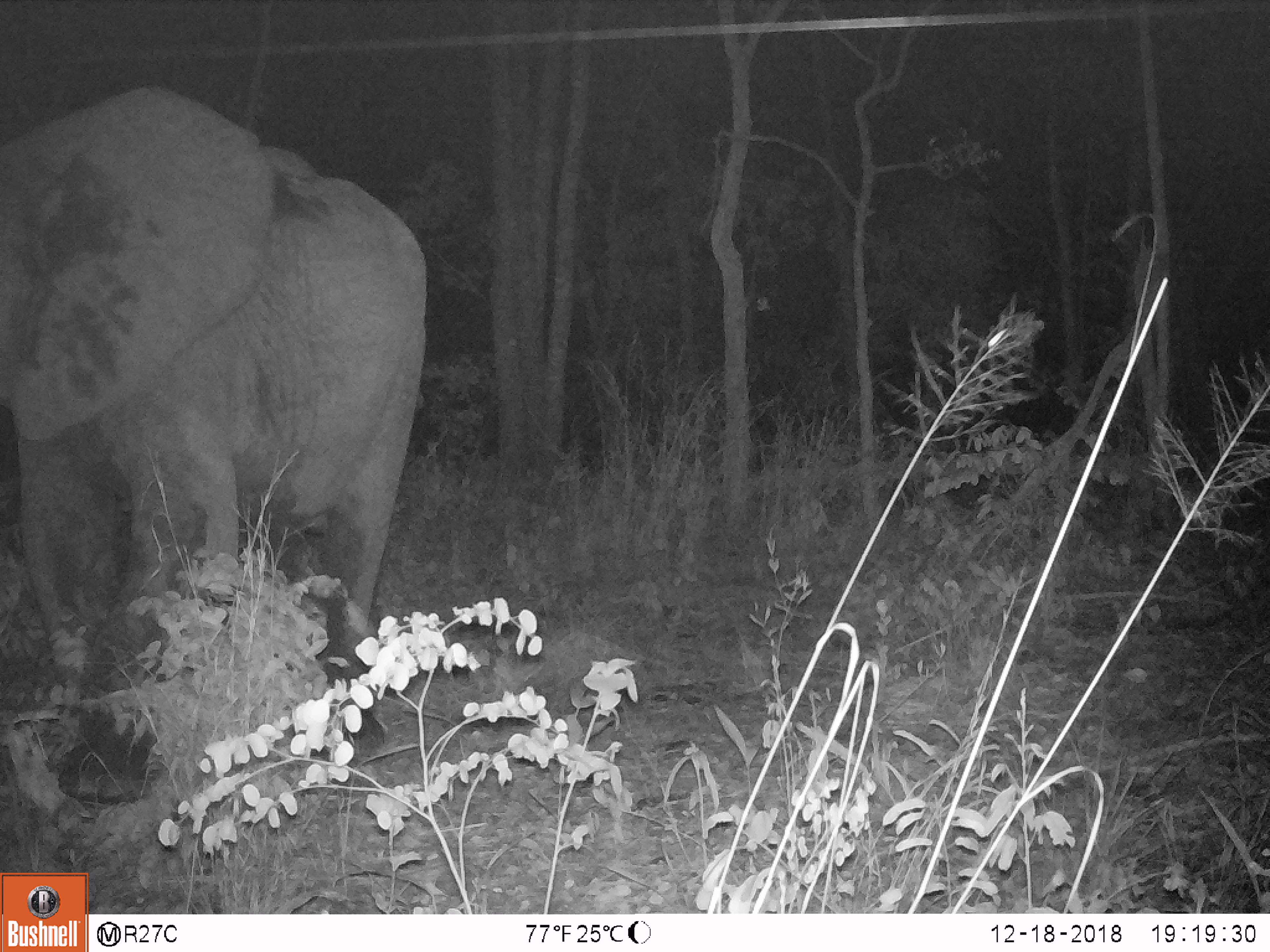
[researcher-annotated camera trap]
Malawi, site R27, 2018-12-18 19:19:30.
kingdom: Animalia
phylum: Chordata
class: Mammalia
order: Proboscidea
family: Elephantidae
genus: Loxodonta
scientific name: Loxodonta africana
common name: african savanna elephant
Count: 1.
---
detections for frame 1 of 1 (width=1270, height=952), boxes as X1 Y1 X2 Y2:
african savanna elephant: 0 75 447 817